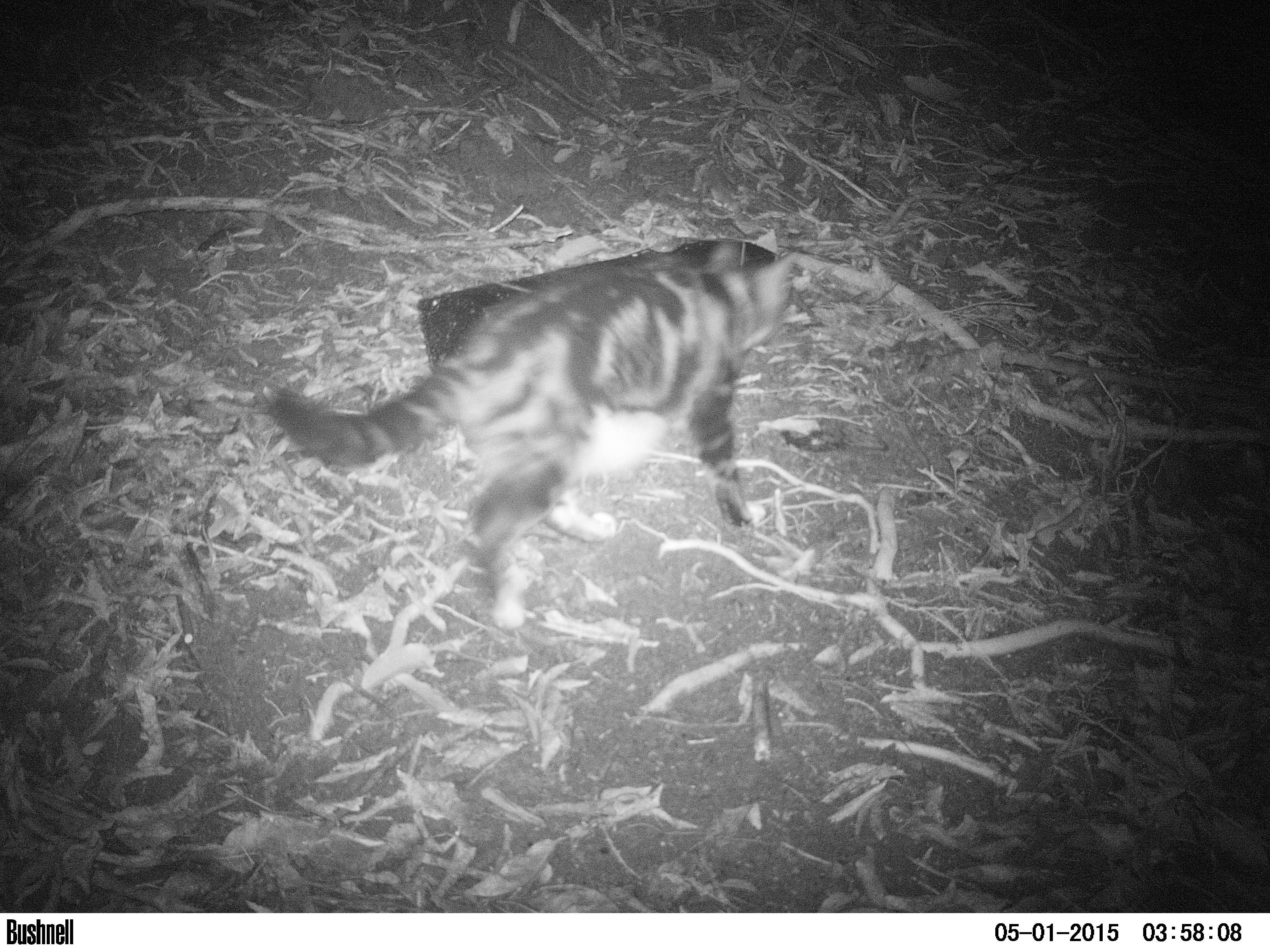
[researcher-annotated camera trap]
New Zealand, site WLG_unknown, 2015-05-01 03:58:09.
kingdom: Animalia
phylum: Chordata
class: Mammalia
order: Carnivora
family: Felidae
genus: Felis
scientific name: Felis catus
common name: domestic cat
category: cat